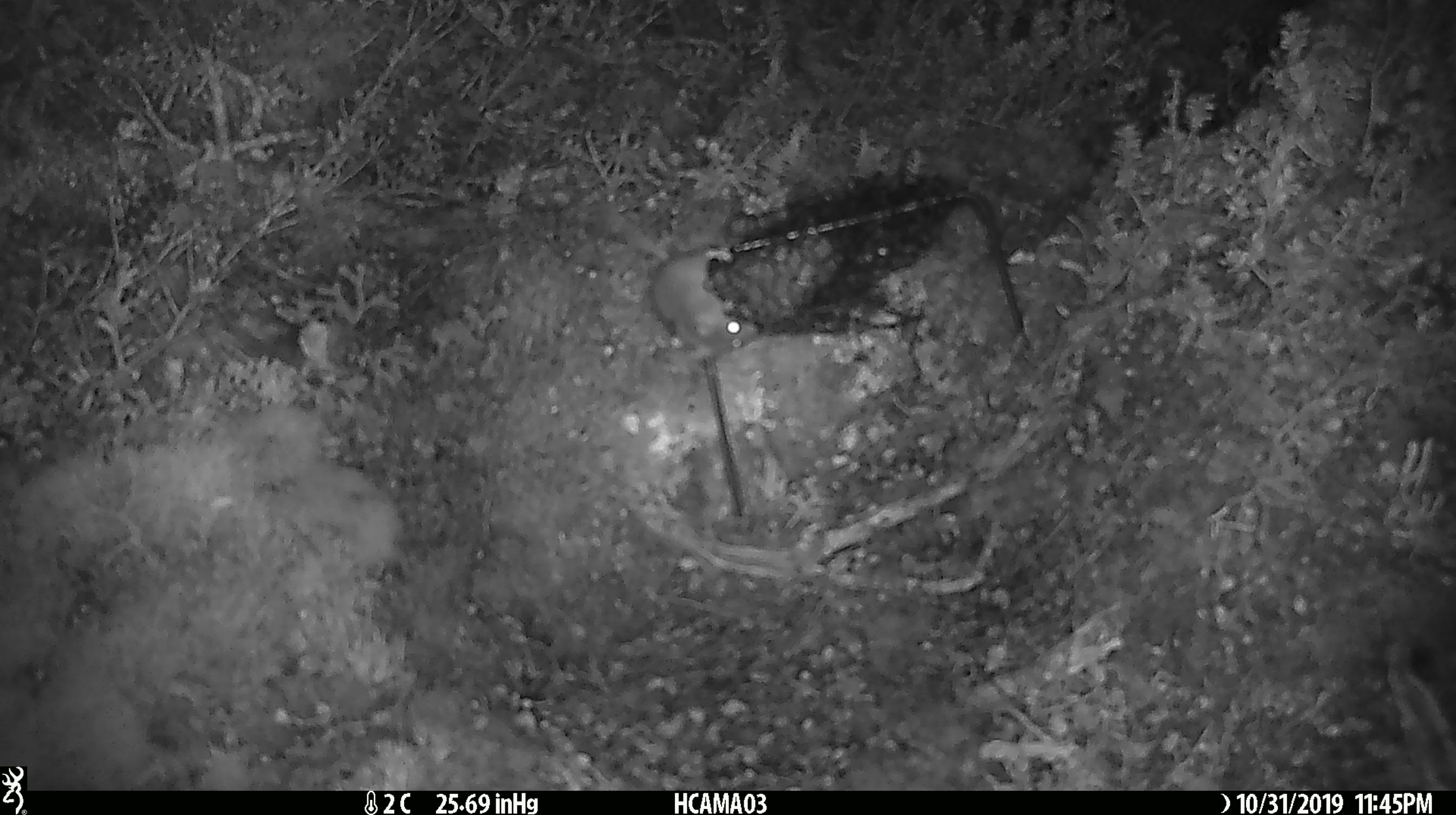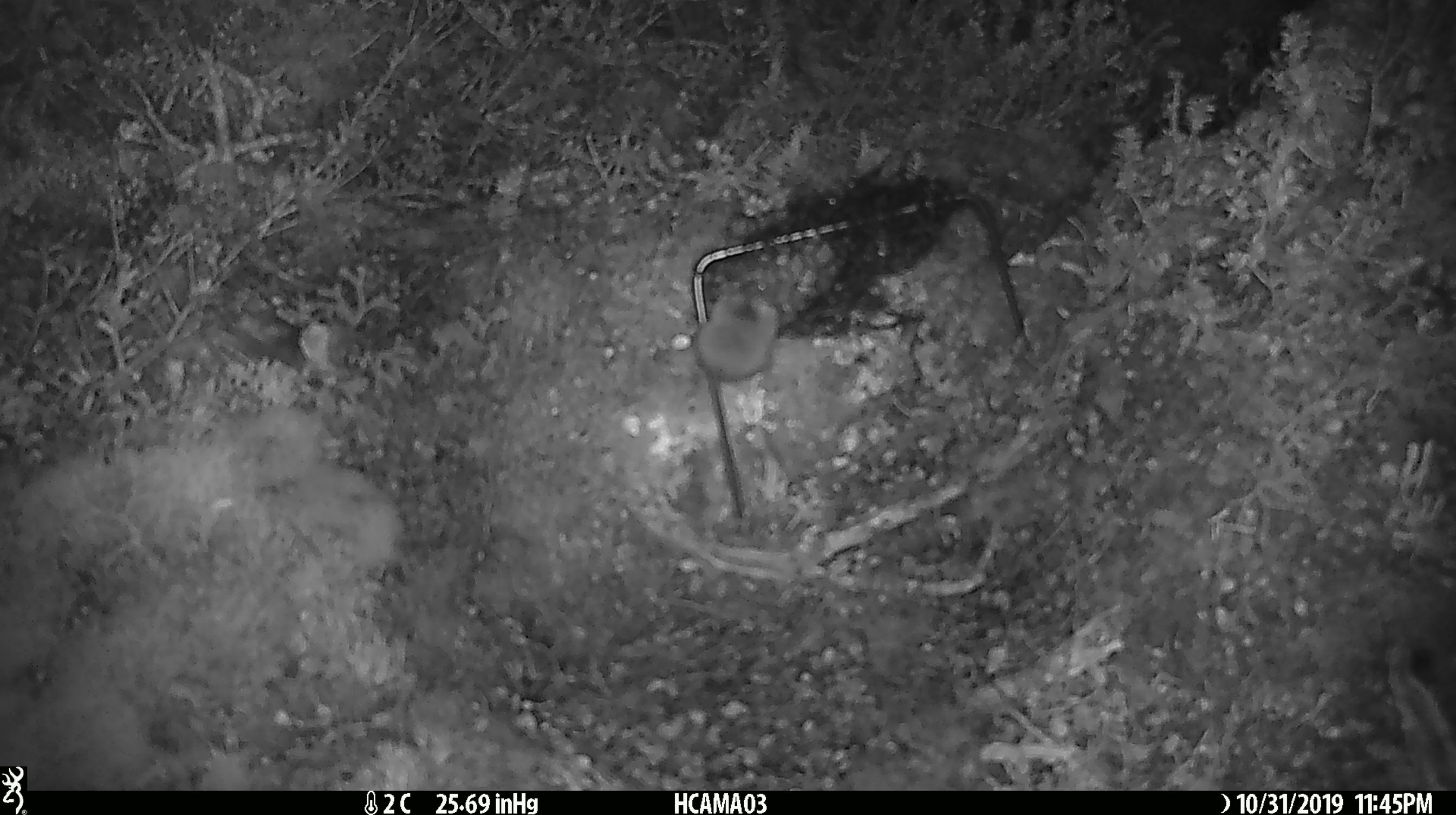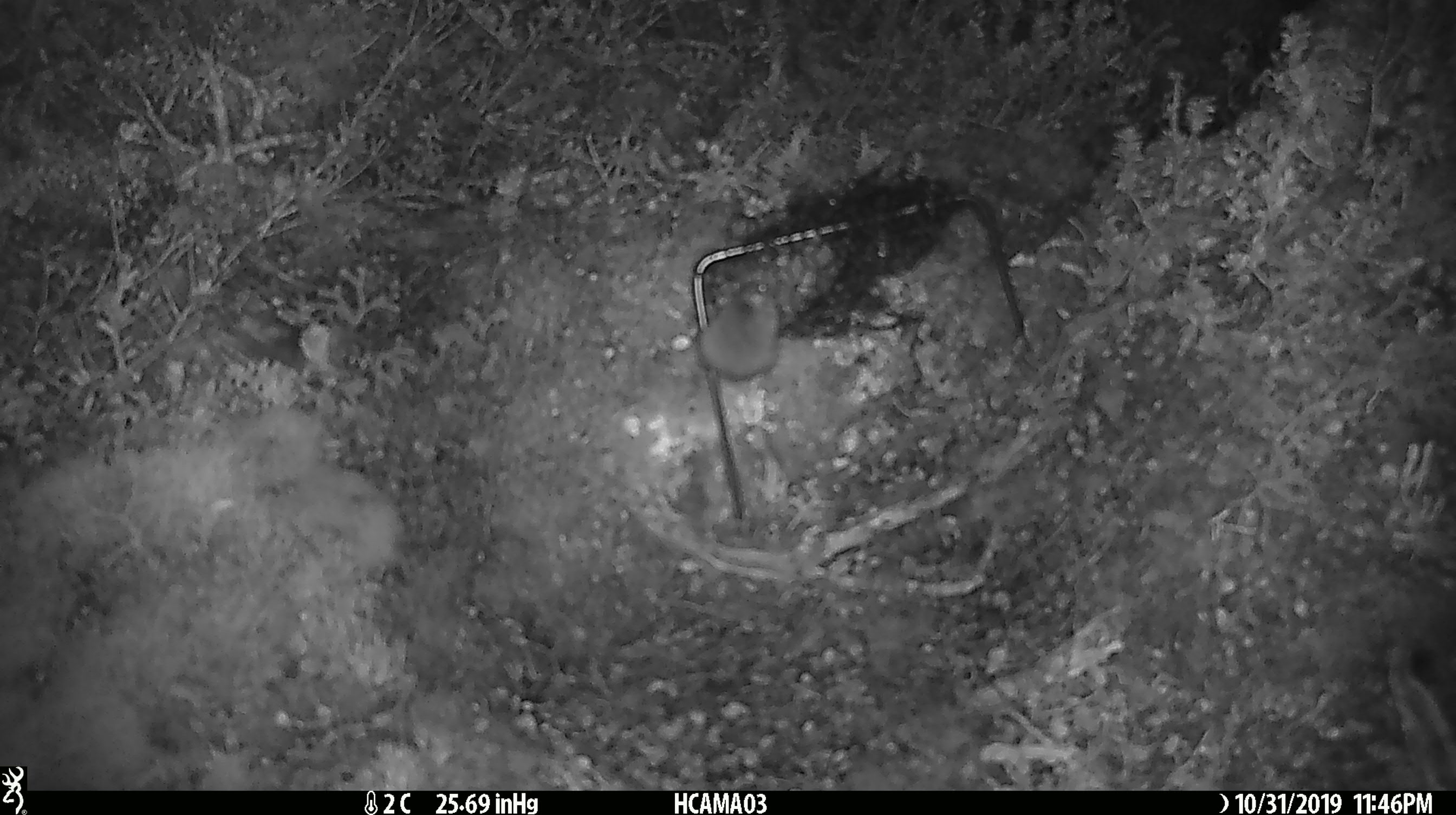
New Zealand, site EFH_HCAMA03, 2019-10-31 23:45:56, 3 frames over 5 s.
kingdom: Animalia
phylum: Chordata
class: Mammalia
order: Rodentia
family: Muridae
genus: Mus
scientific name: Mus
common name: mouse